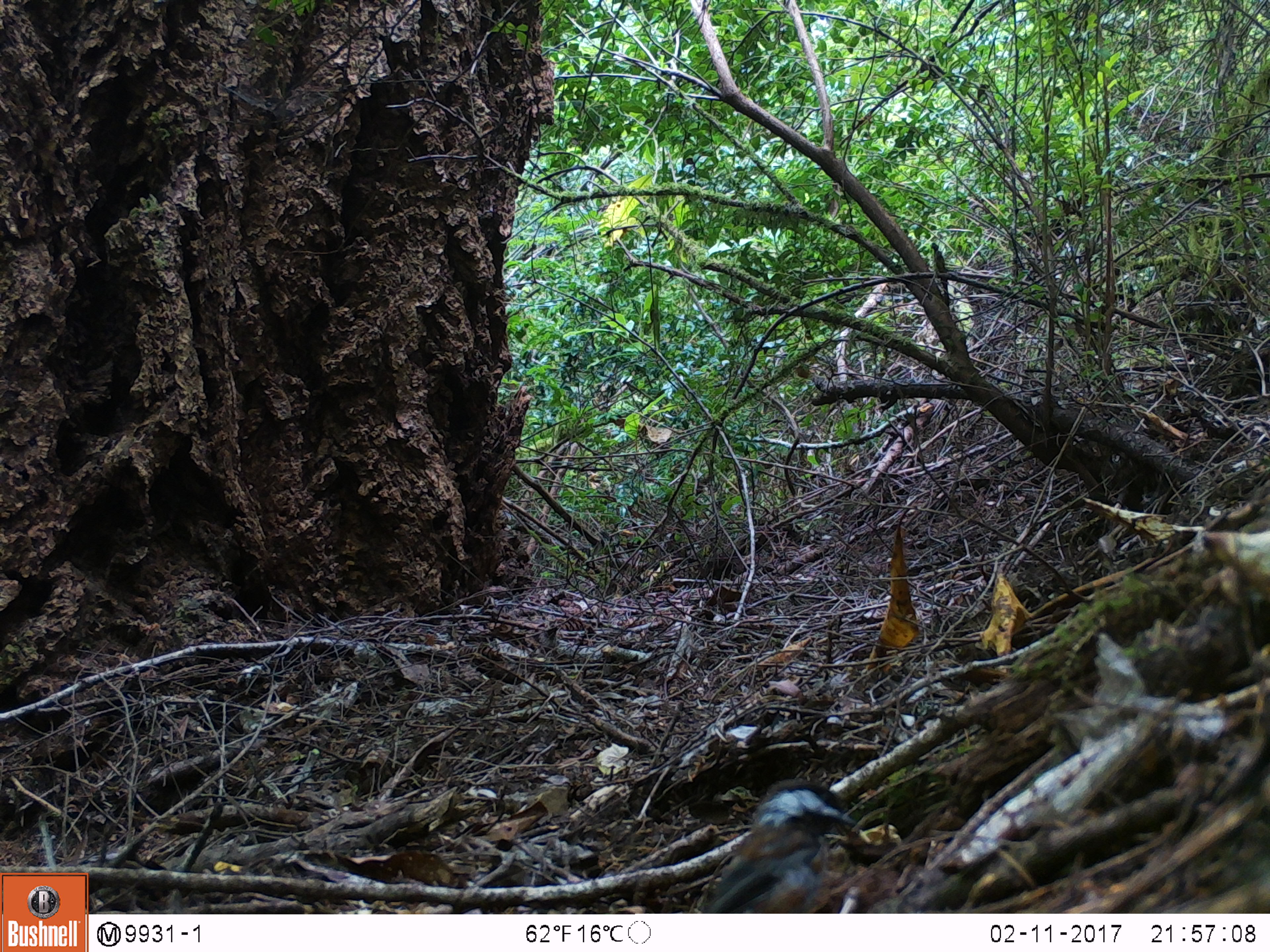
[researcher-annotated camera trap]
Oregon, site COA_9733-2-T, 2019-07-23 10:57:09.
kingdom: Animalia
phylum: Chordata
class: Aves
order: Passeriformes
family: Paridae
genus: Poecile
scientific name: Poecile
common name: chickadees and allies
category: poecile species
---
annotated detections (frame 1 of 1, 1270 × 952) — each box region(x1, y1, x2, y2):
poecile species: region(689, 782, 856, 913)